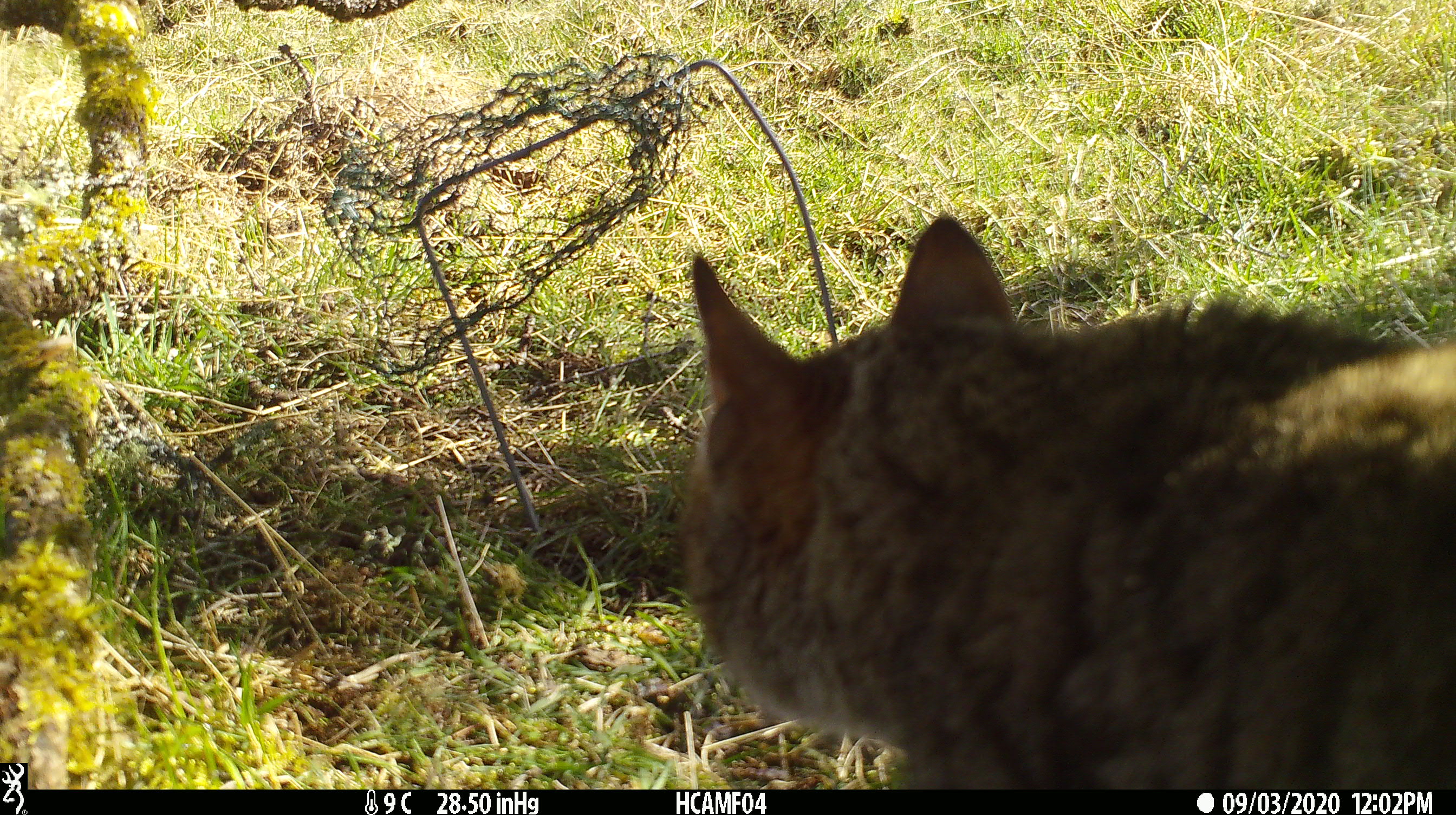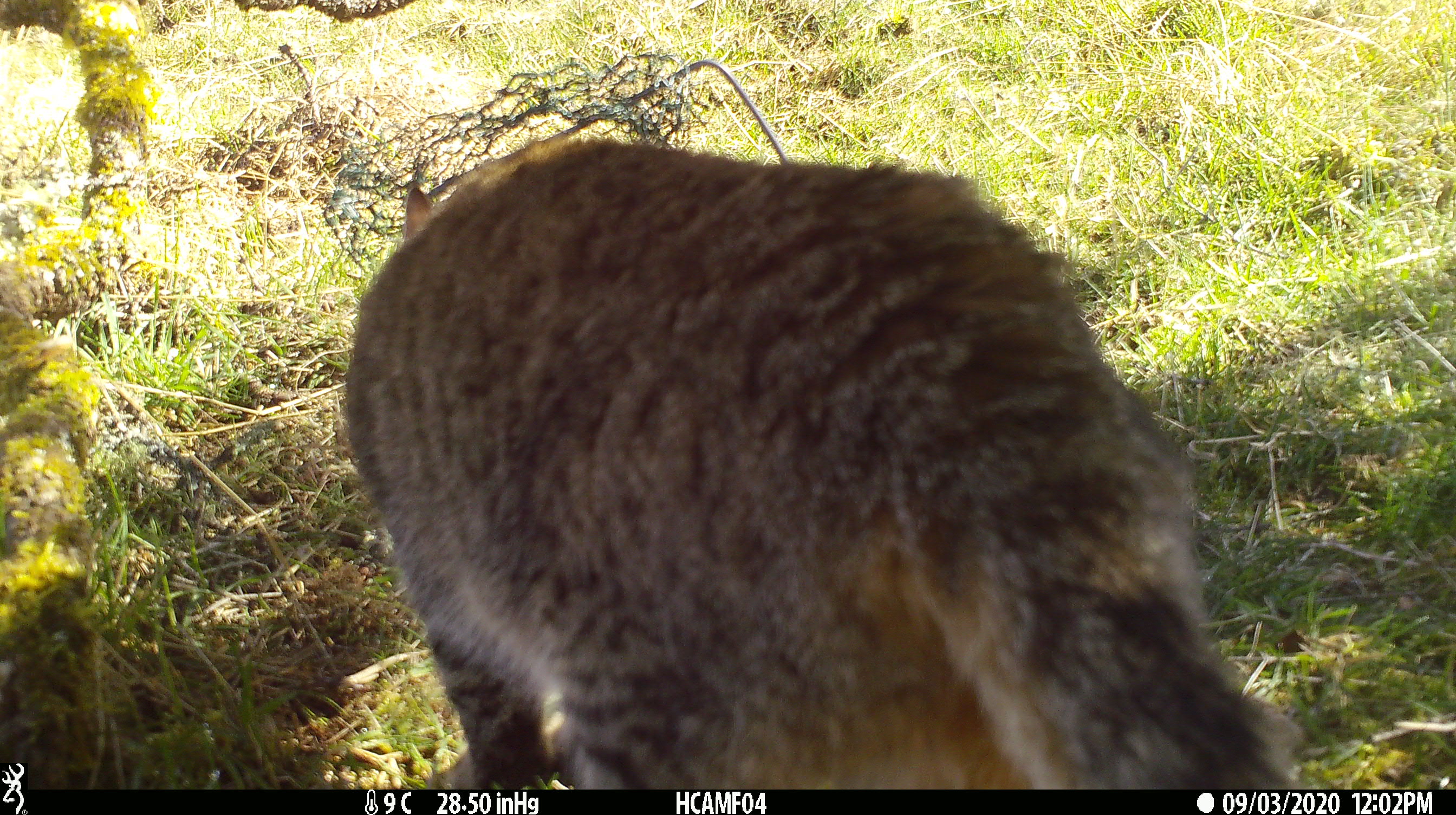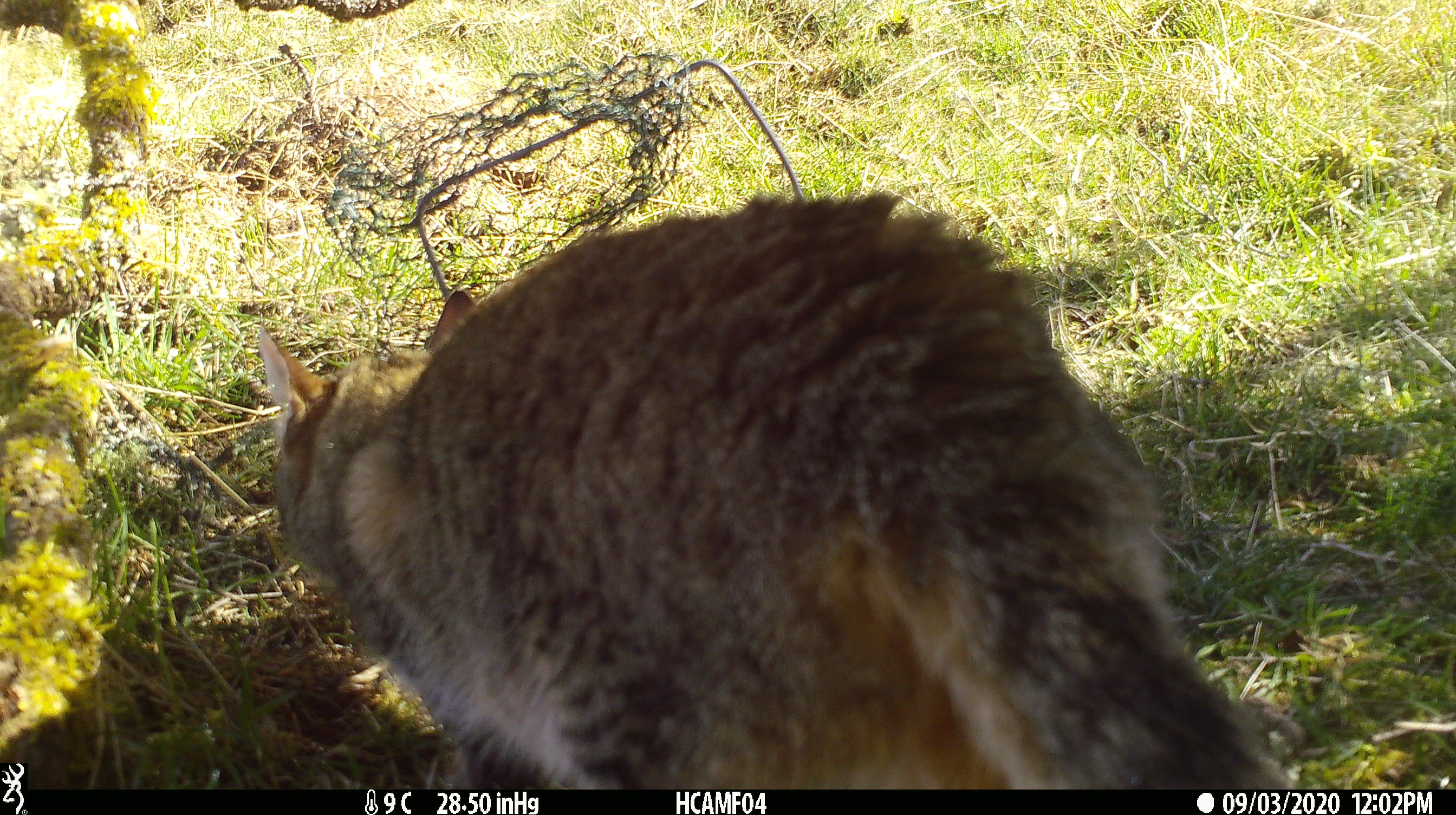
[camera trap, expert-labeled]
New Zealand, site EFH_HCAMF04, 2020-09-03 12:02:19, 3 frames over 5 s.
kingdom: Animalia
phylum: Chordata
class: Mammalia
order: Carnivora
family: Felidae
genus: Felis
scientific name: Felis catus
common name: domestic cat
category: cat